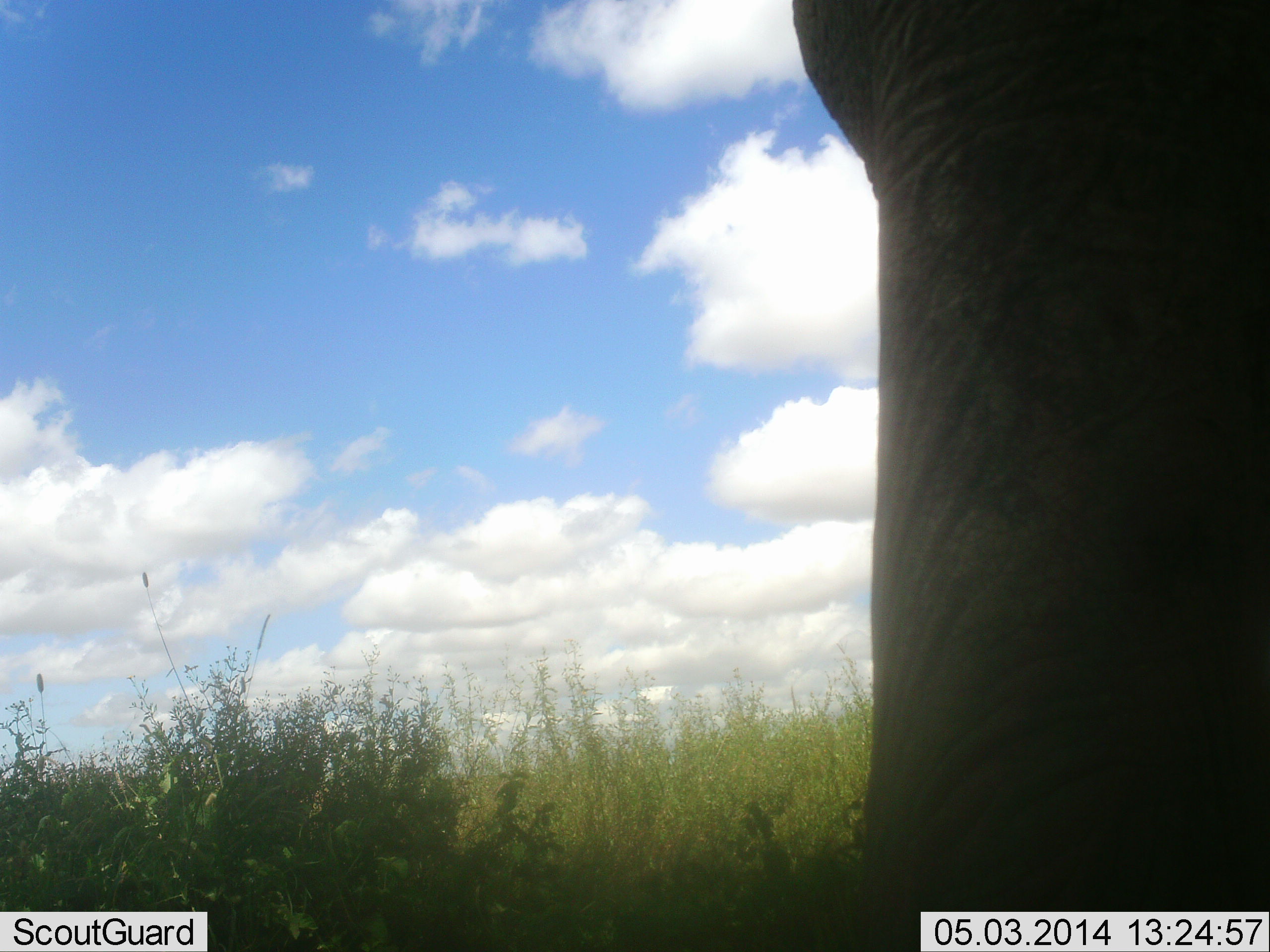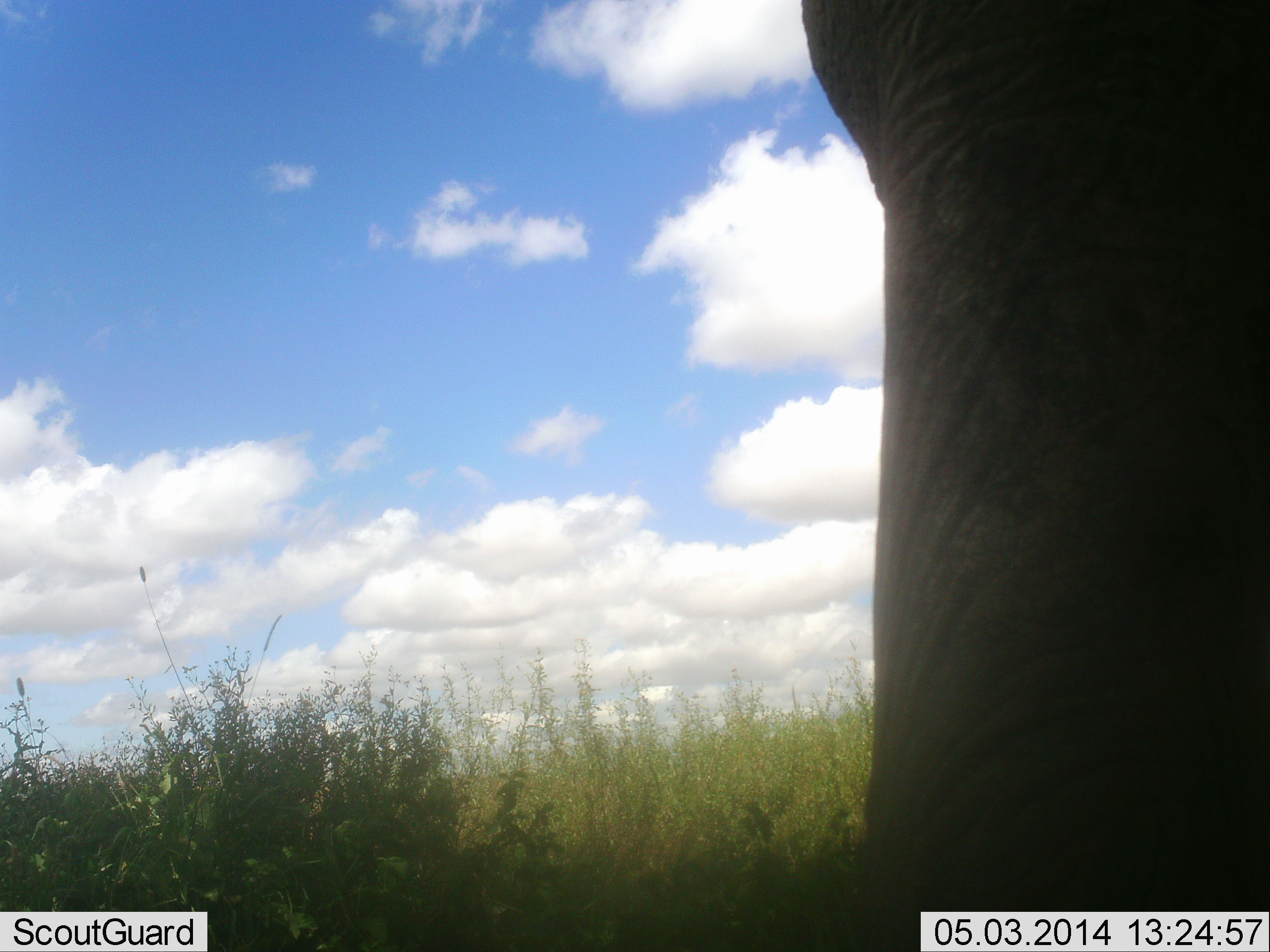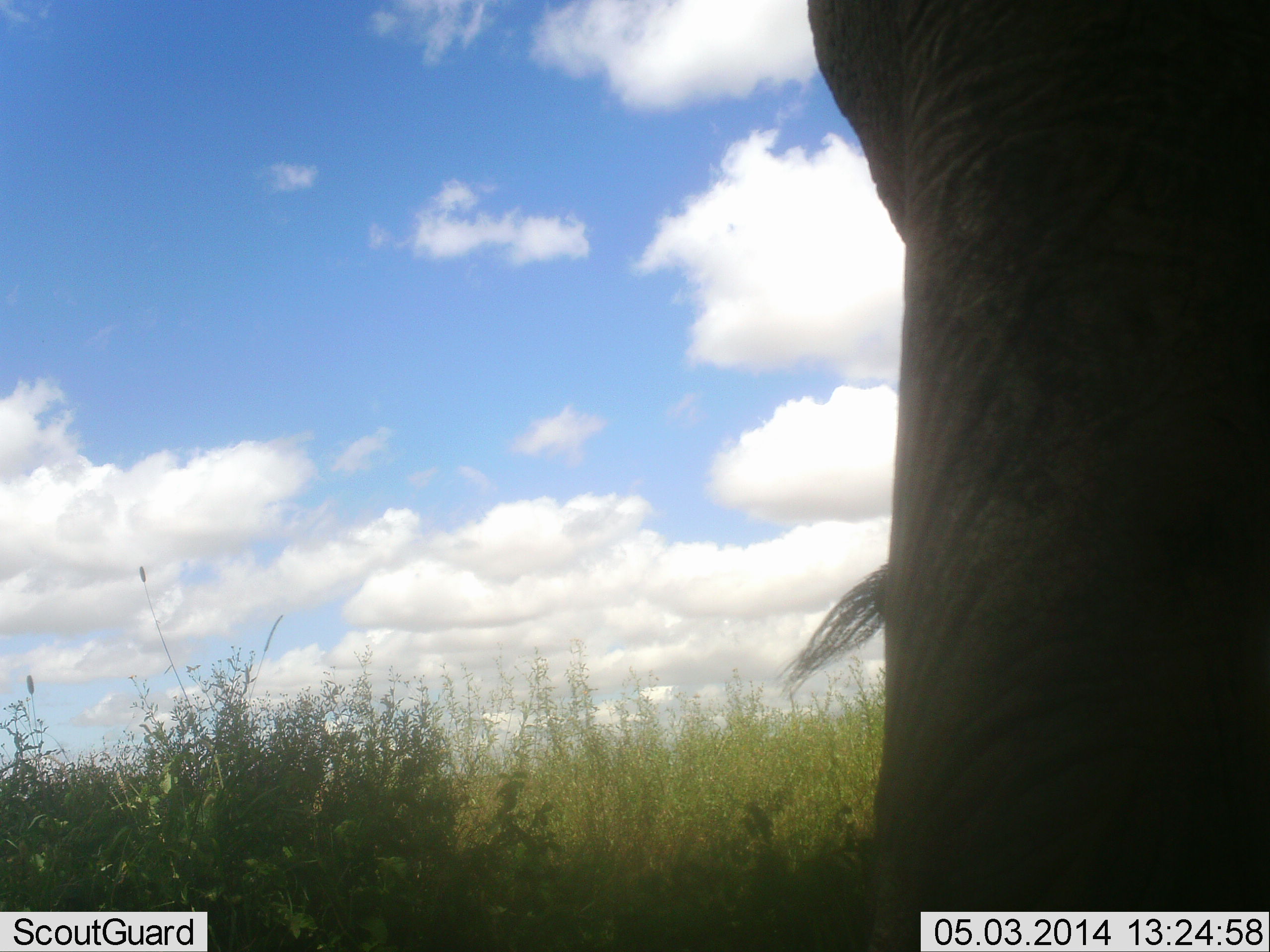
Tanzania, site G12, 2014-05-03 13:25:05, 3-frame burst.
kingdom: Animalia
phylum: Chordata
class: Mammalia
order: Proboscidea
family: Elephantidae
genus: Loxodonta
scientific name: Loxodonta africana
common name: african bush elephant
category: elephant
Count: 1.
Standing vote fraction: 98%.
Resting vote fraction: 2%.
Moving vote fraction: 2%.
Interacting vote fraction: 0%.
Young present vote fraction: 0%.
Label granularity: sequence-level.